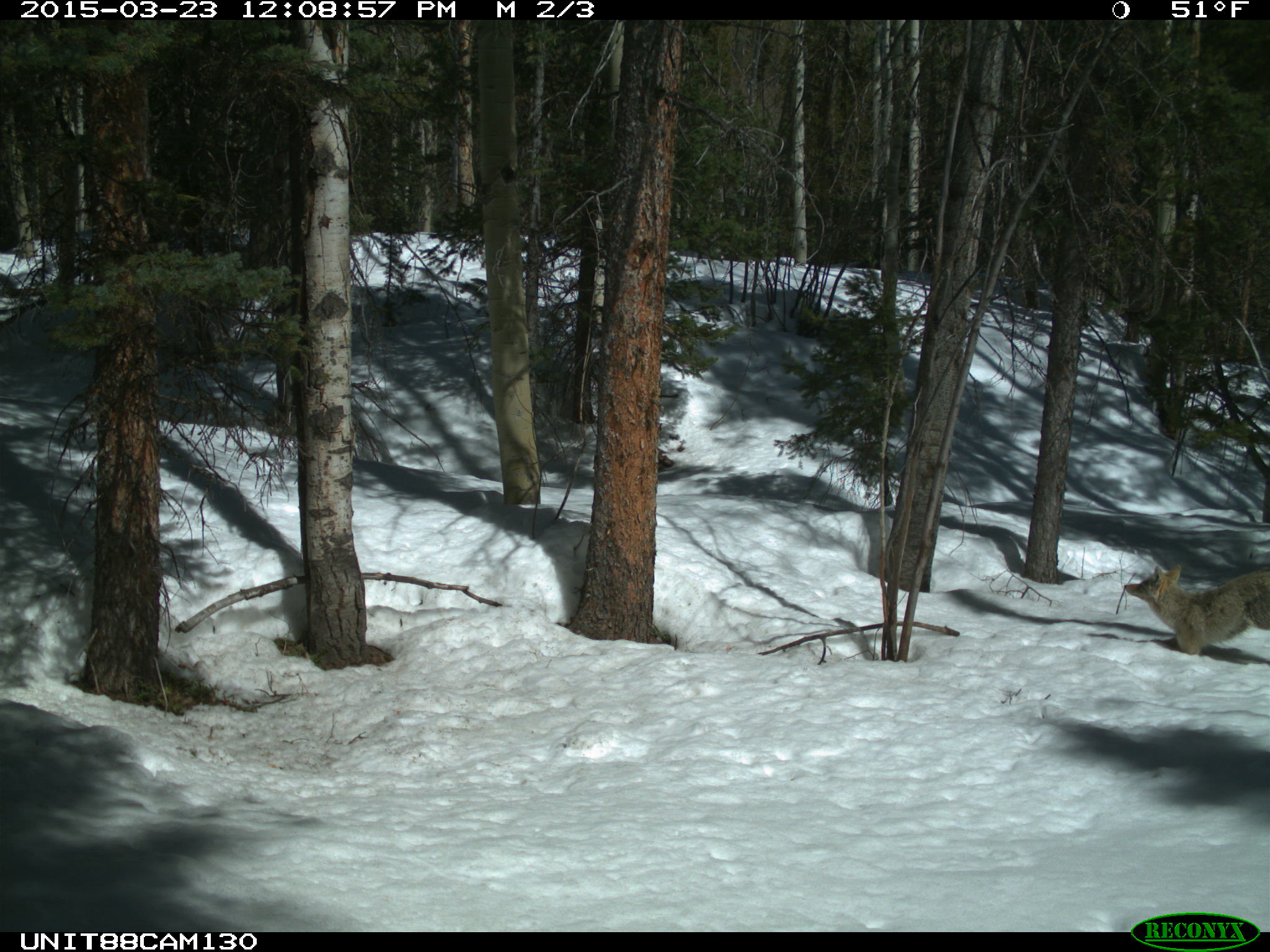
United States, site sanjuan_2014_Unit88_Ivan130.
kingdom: Animalia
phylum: Chordata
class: Mammalia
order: Carnivora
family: Canidae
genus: Canis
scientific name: Canis latrans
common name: coyote